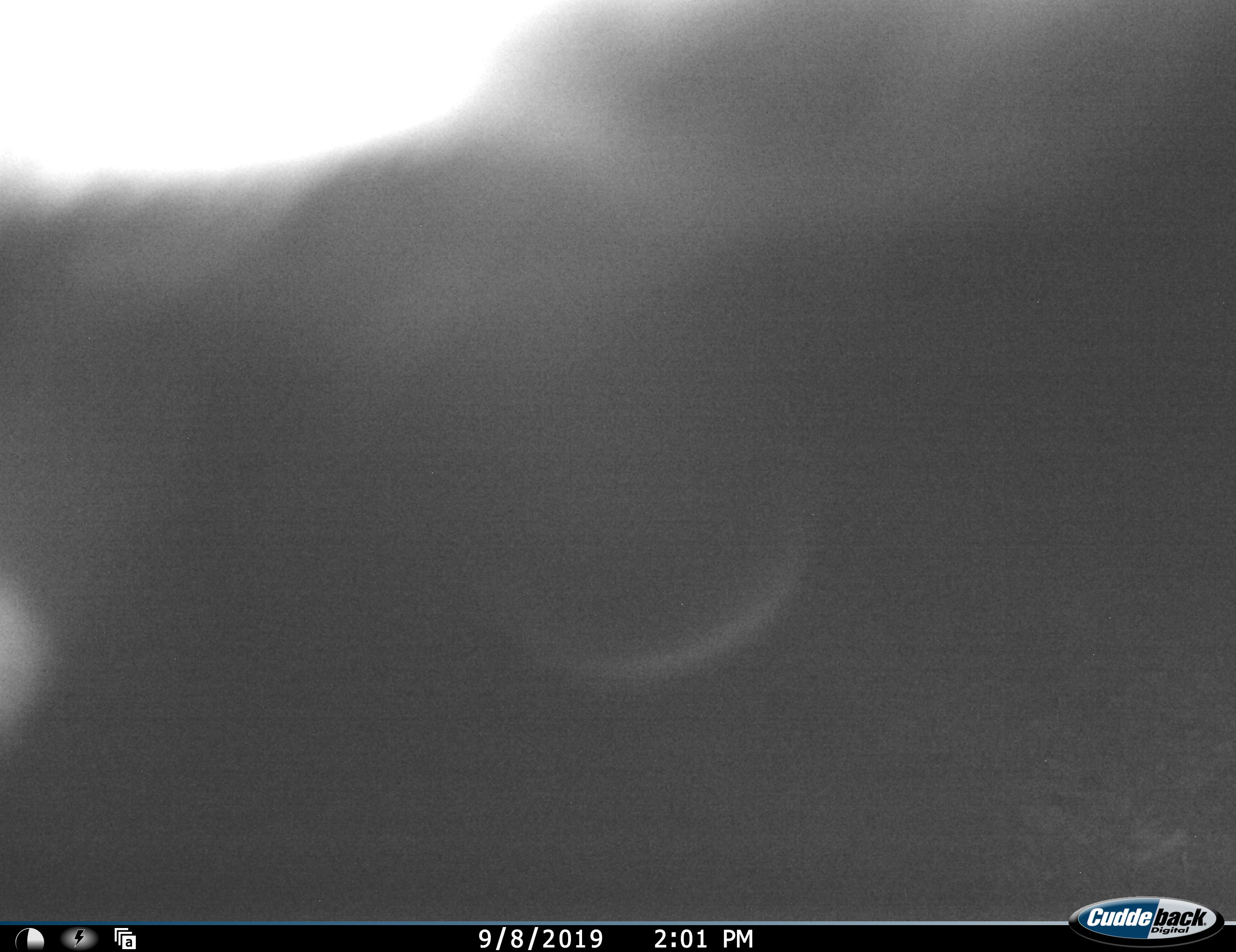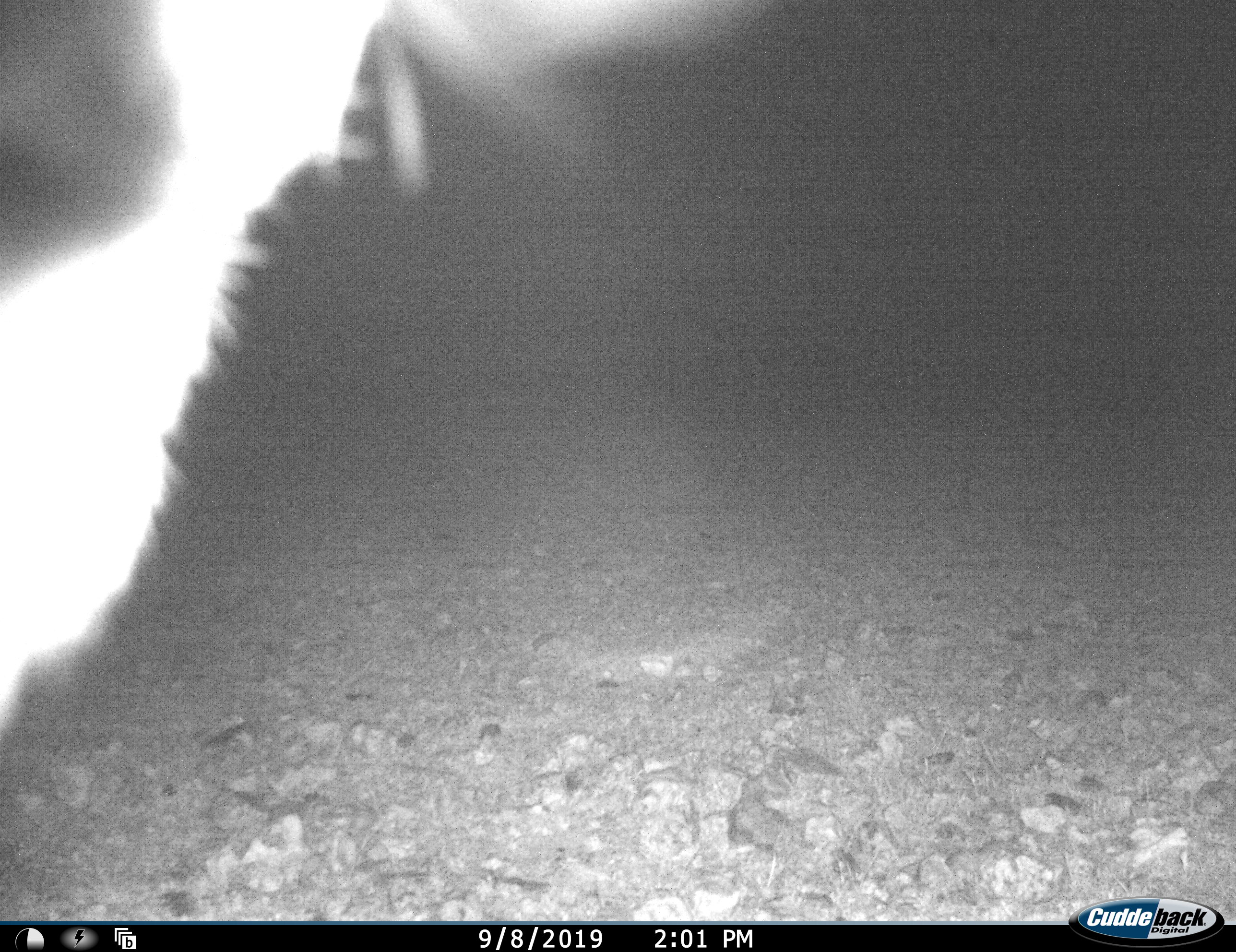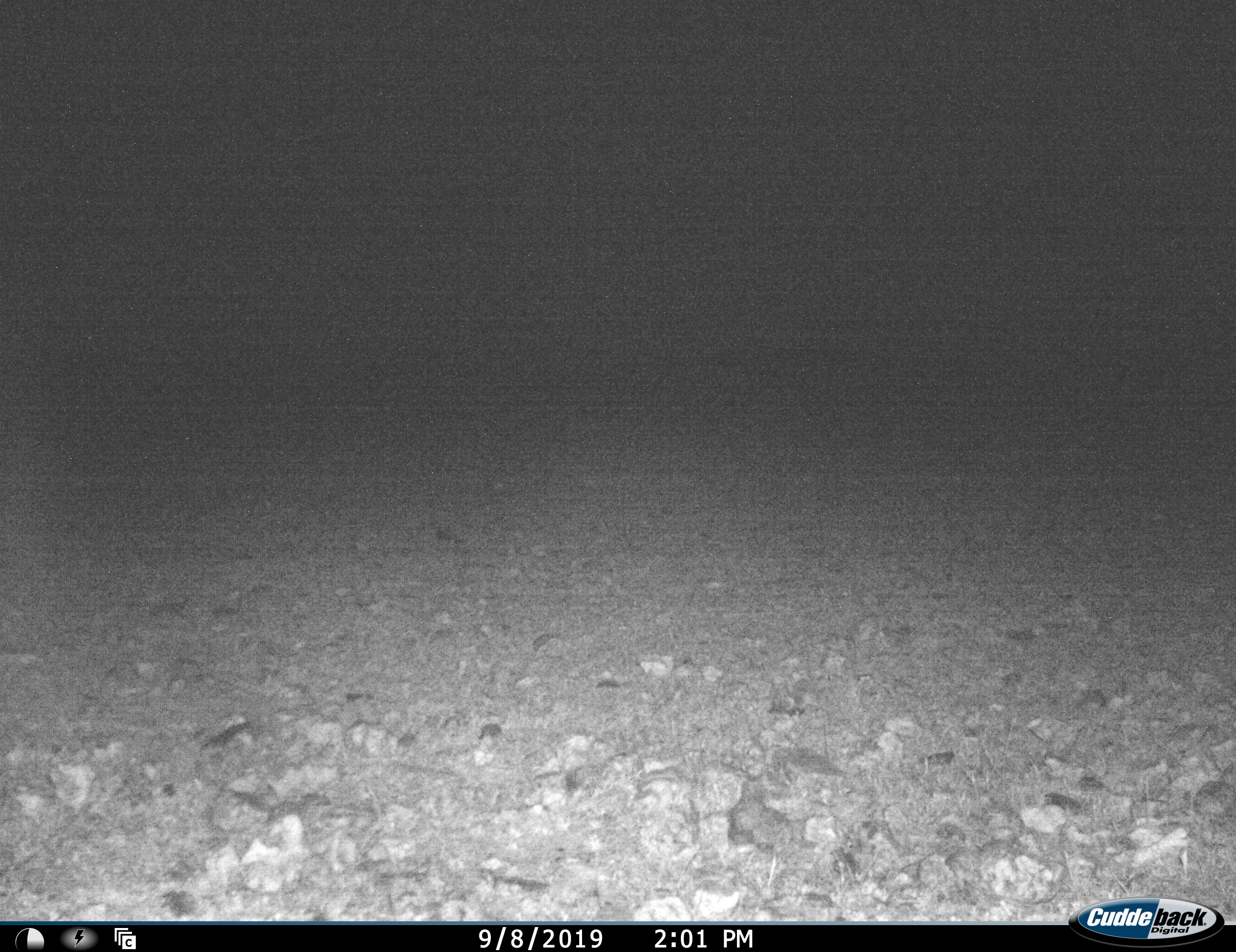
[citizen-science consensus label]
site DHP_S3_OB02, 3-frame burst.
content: unidentified animal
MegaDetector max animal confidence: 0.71